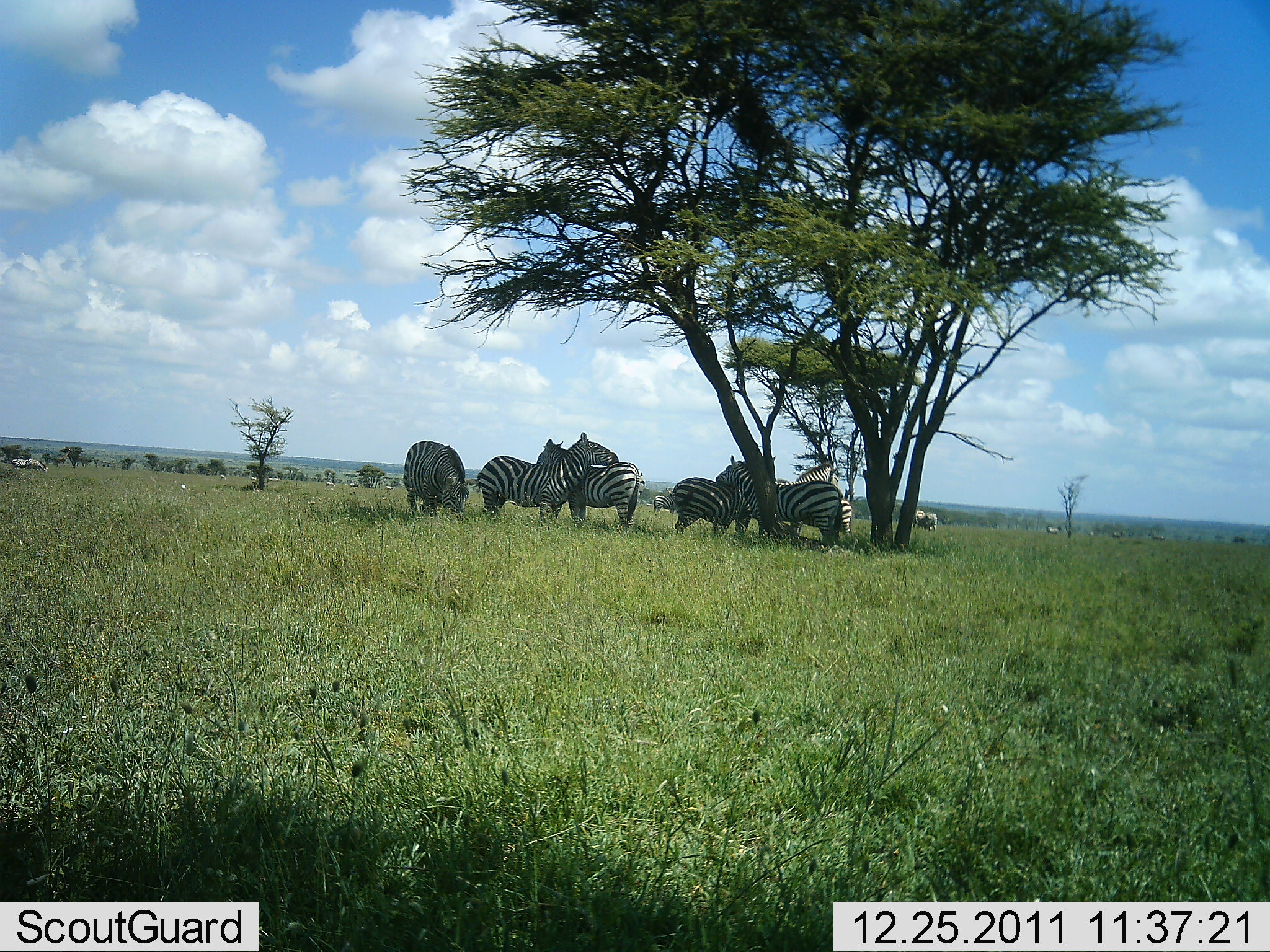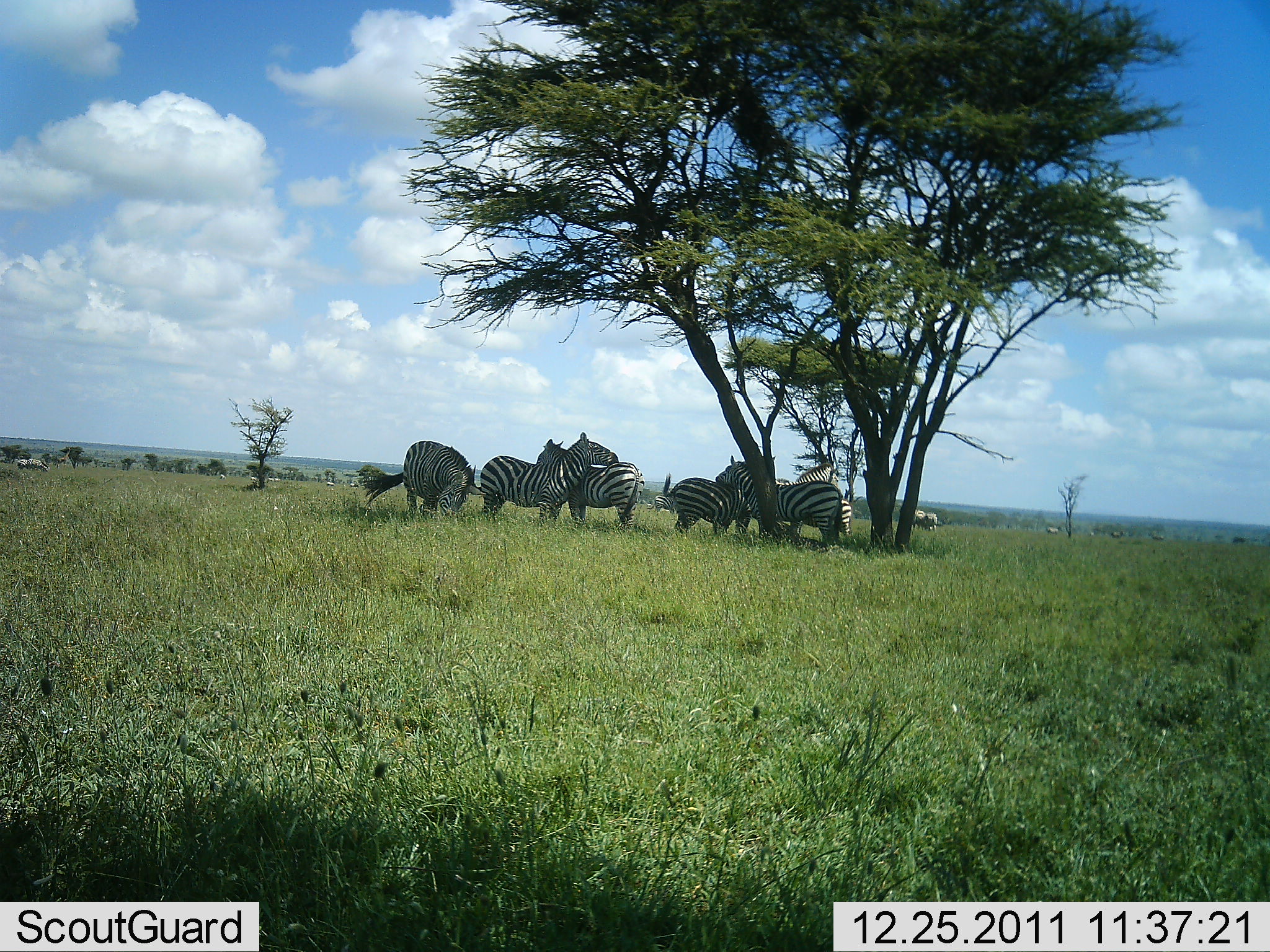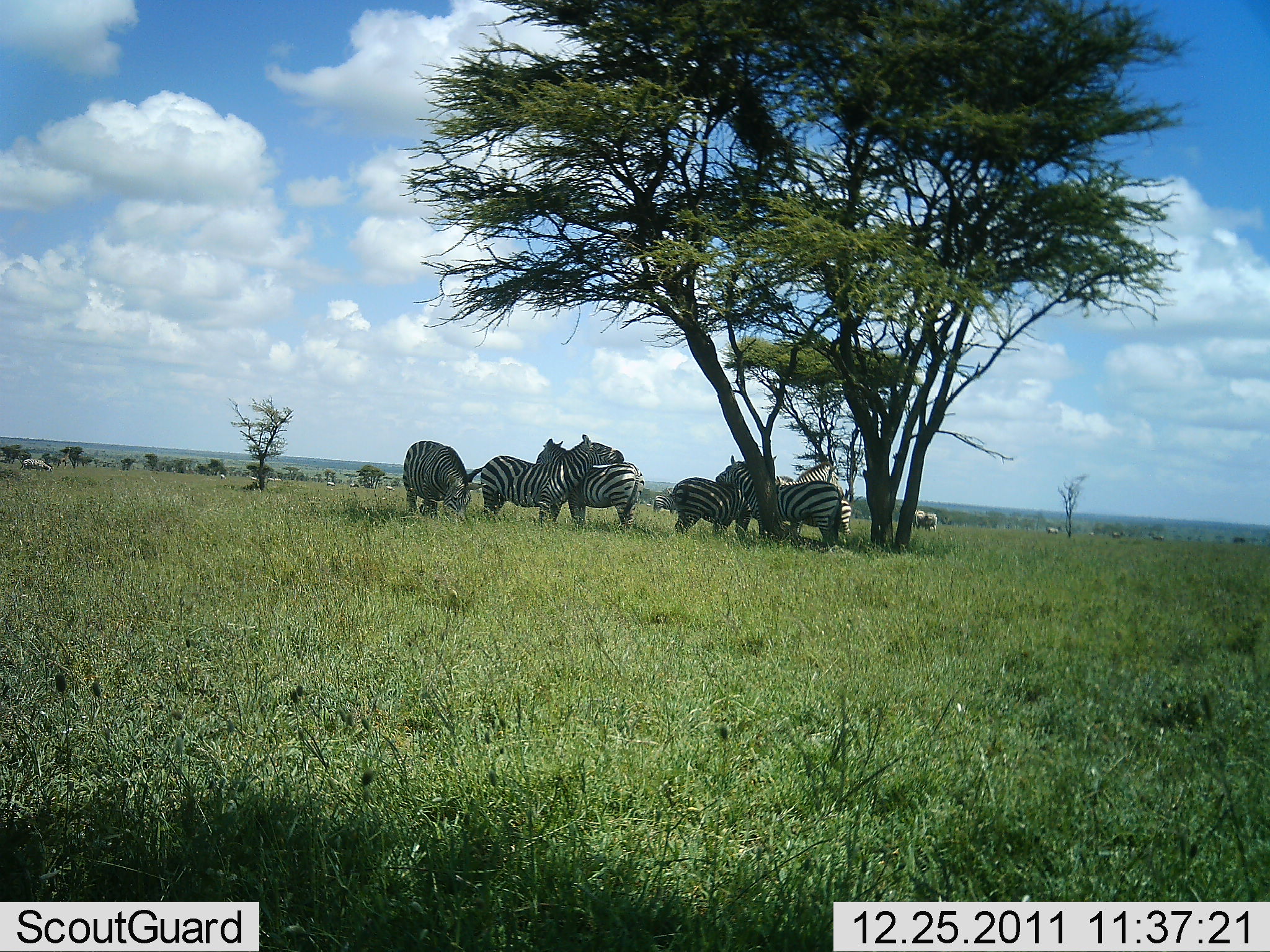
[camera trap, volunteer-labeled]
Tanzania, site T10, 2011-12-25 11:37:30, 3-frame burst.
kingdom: Animalia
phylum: Chordata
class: Mammalia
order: Perissodactyla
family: Equidae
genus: Equus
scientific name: Equus quagga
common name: plains zebra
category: zebra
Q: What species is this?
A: Zebra (plains zebra) (Equus quagga).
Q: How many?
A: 6.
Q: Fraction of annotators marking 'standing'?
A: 73%.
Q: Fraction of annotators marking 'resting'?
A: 18%.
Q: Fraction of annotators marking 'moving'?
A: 0%.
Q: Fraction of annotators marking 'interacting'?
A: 55%.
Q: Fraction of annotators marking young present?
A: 0%.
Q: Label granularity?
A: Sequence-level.